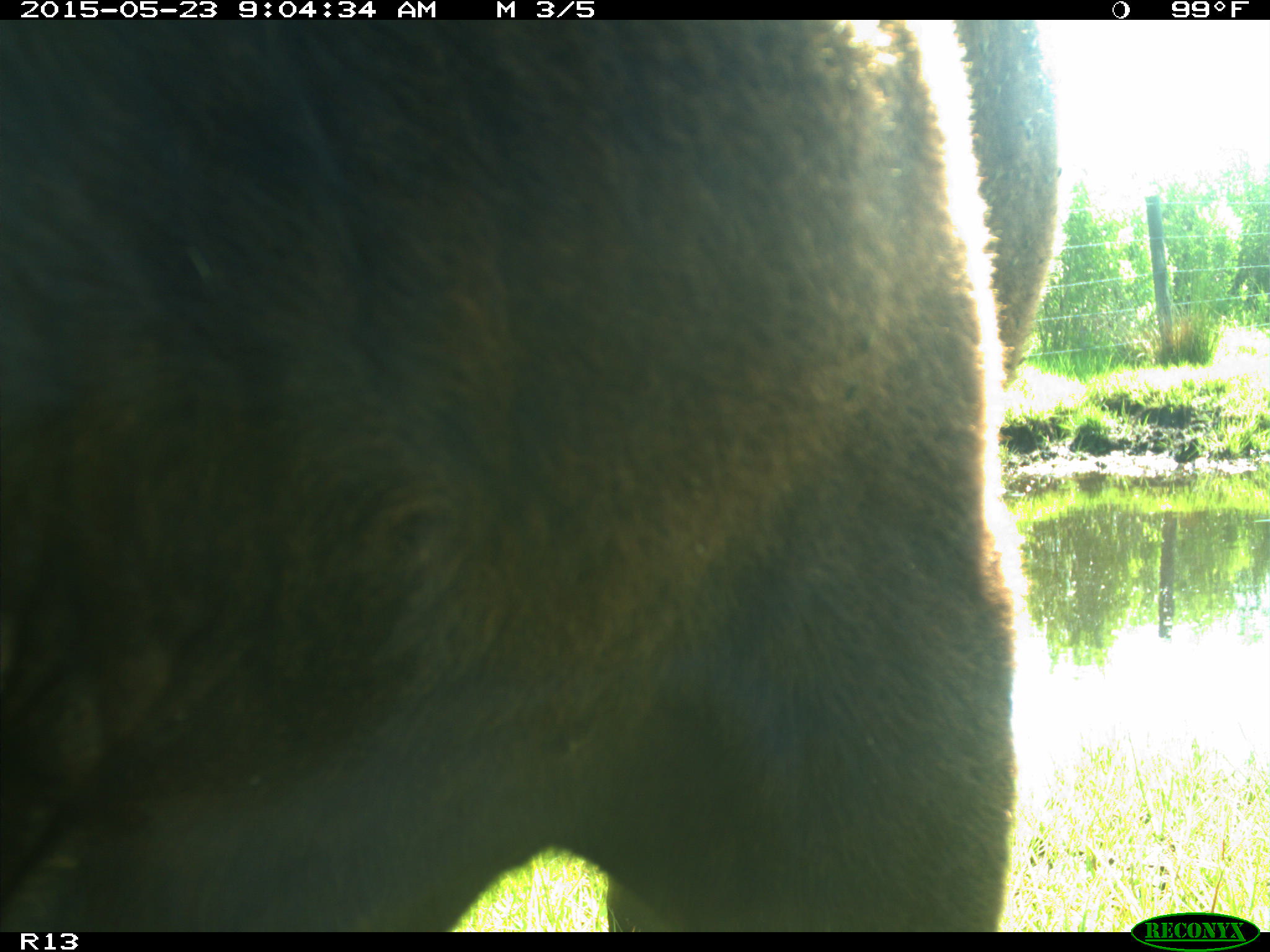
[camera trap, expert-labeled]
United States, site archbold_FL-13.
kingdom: Animalia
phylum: Chordata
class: Mammalia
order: Artiodactyla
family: Bovidae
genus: Bos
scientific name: Bos taurus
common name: domestic cow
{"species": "Bos taurus (domestic cow)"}